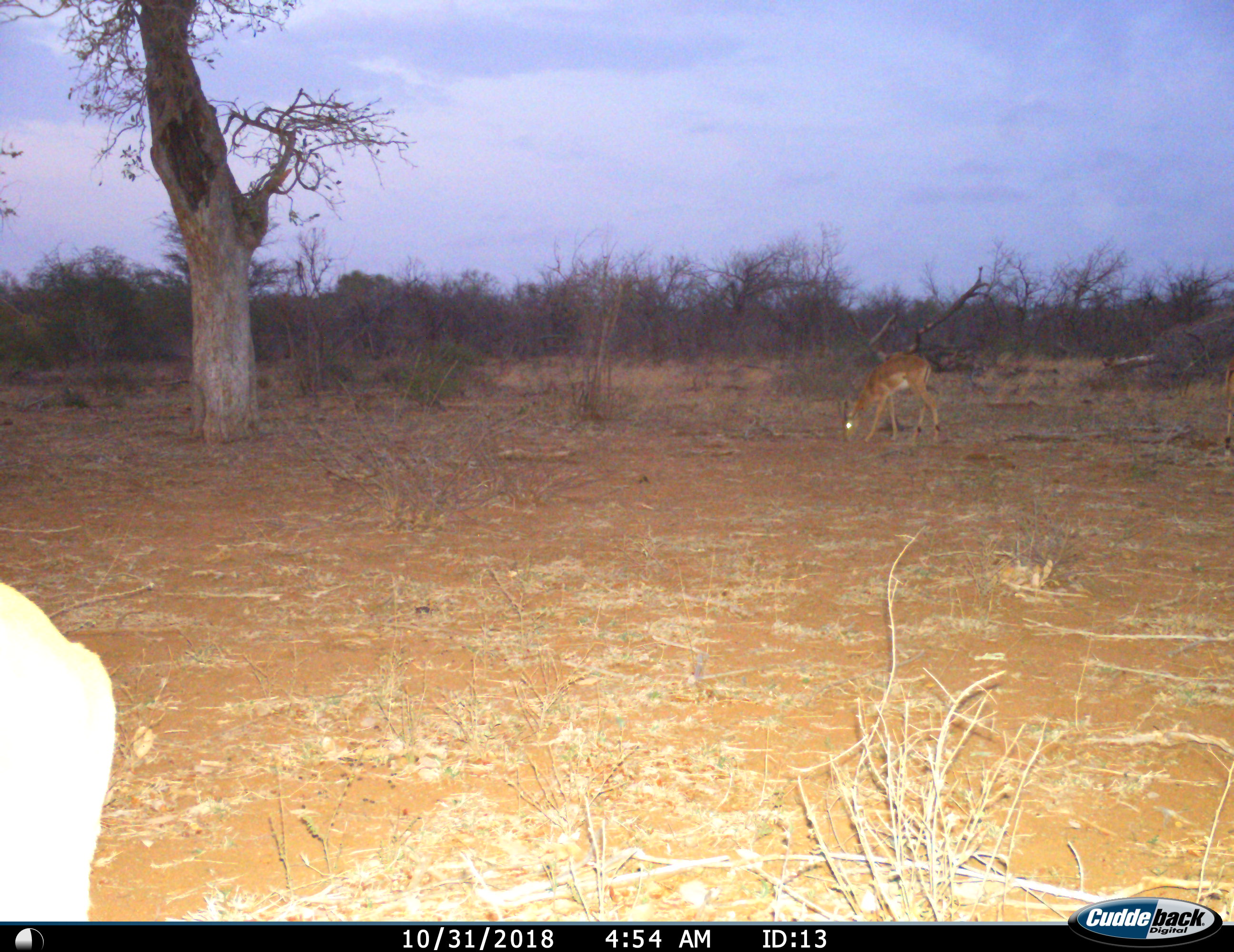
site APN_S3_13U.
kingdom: Animalia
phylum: Chordata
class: Mammalia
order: Artiodactyla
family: Bovidae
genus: Aepyceros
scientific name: Aepyceros melampus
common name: impala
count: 2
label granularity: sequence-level